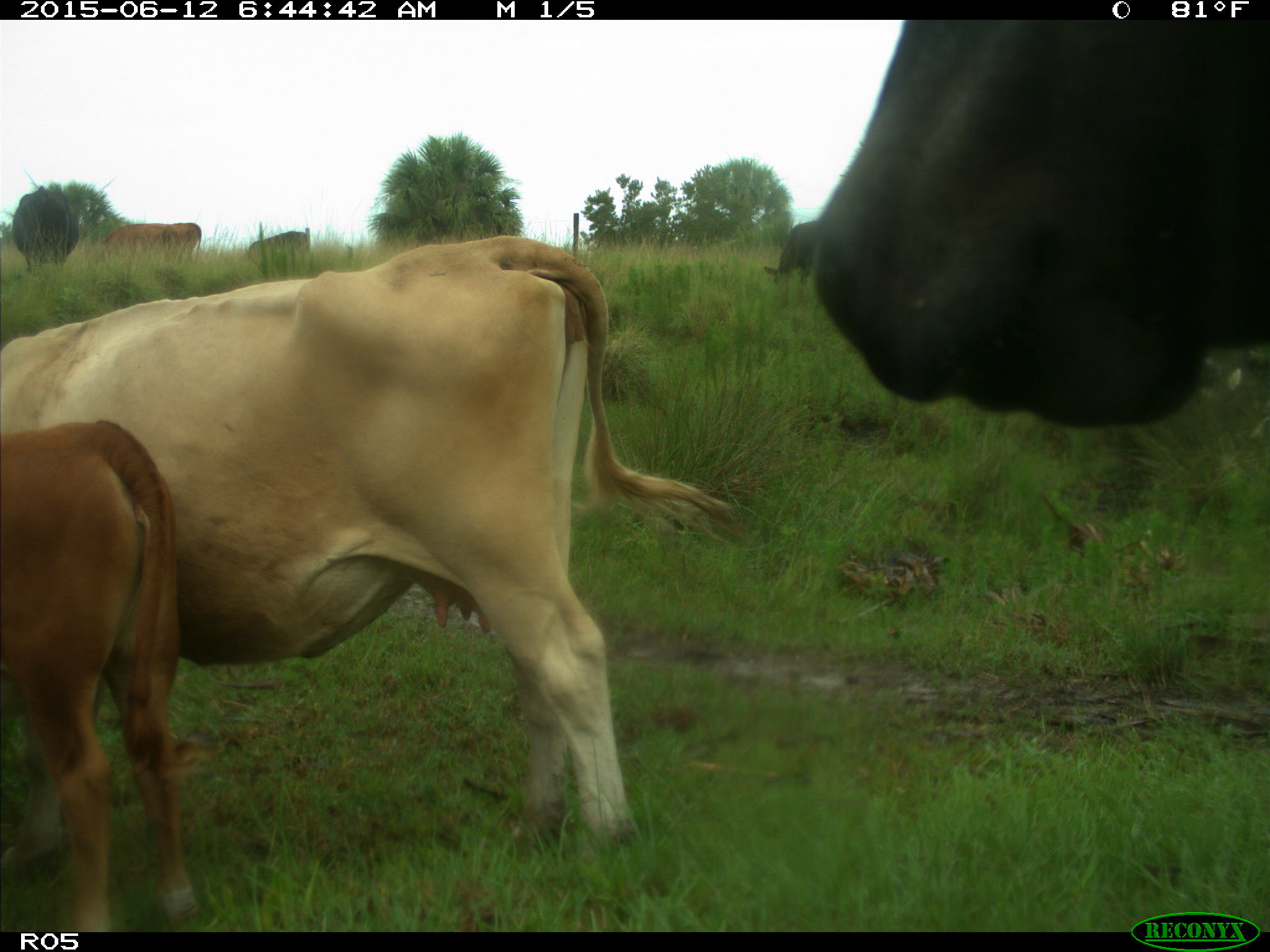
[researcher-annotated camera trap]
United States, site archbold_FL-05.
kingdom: Animalia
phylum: Chordata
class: Mammalia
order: Artiodactyla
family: Bovidae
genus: Bos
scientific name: Bos taurus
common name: domestic cow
Bos taurus (domestic cow).